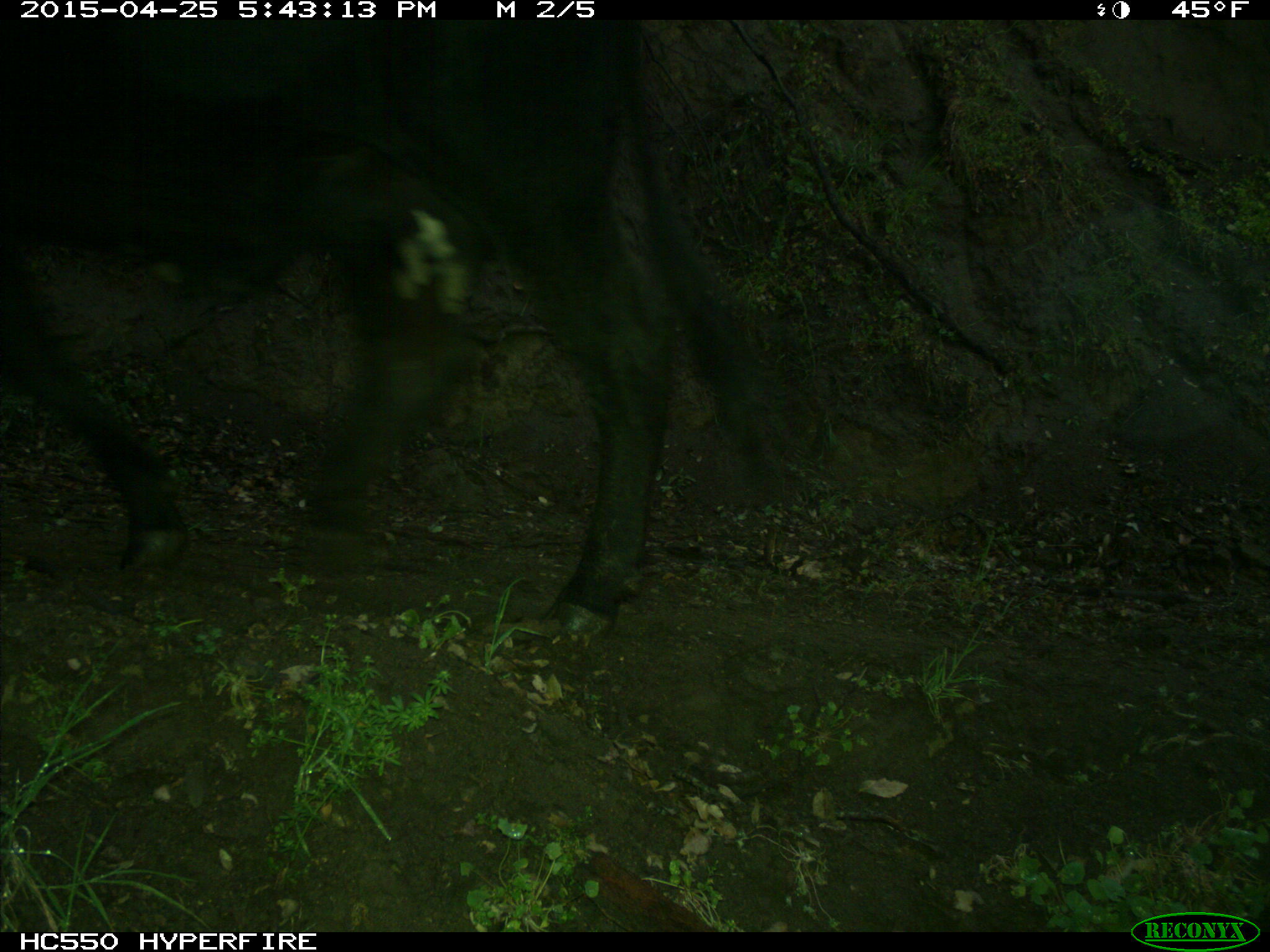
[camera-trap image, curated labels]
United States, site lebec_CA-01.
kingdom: Animalia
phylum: Chordata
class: Mammalia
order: Artiodactyla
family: Bovidae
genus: Bos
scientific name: Bos taurus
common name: domestic cow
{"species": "Bos taurus (domestic cow)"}